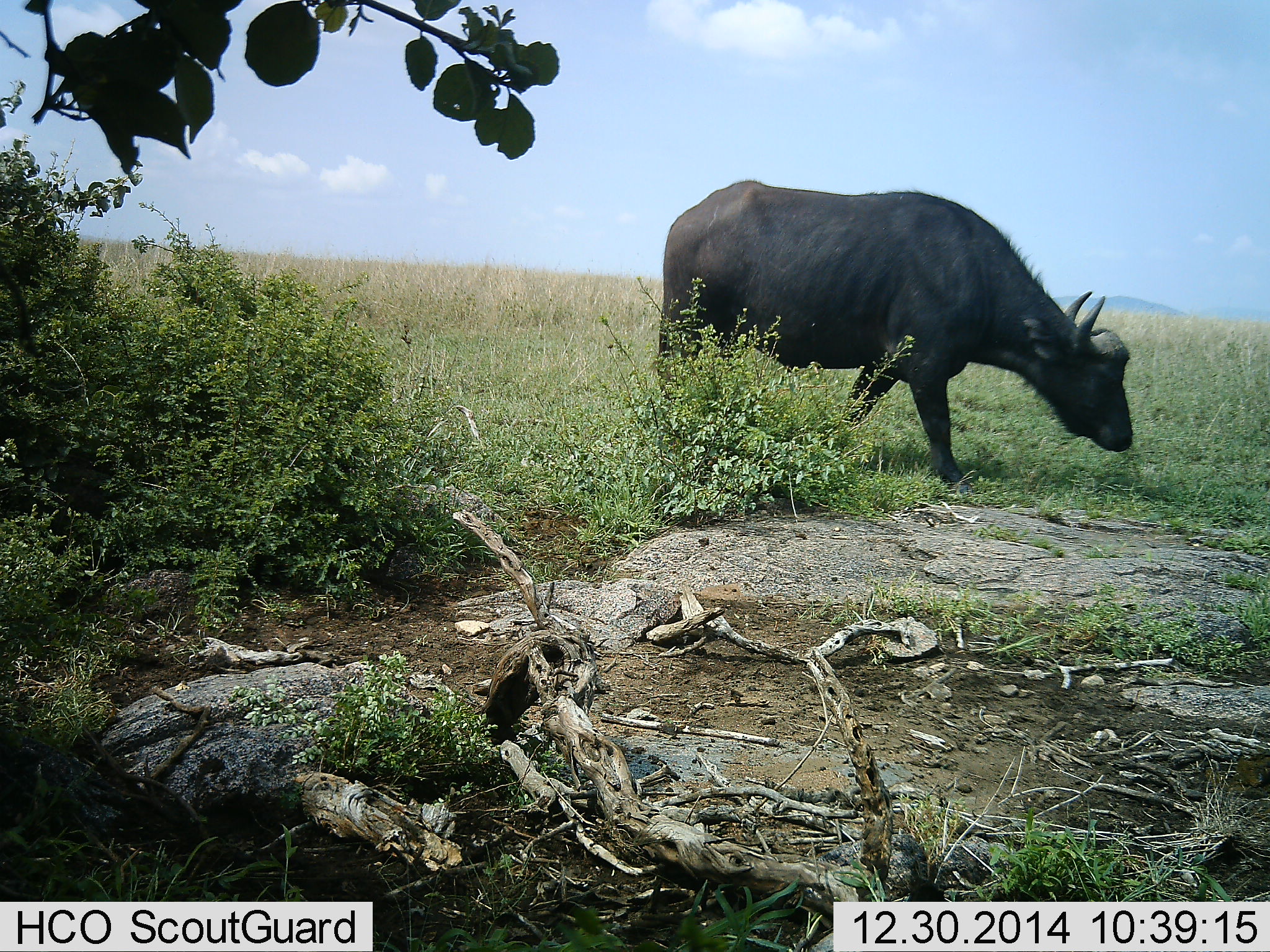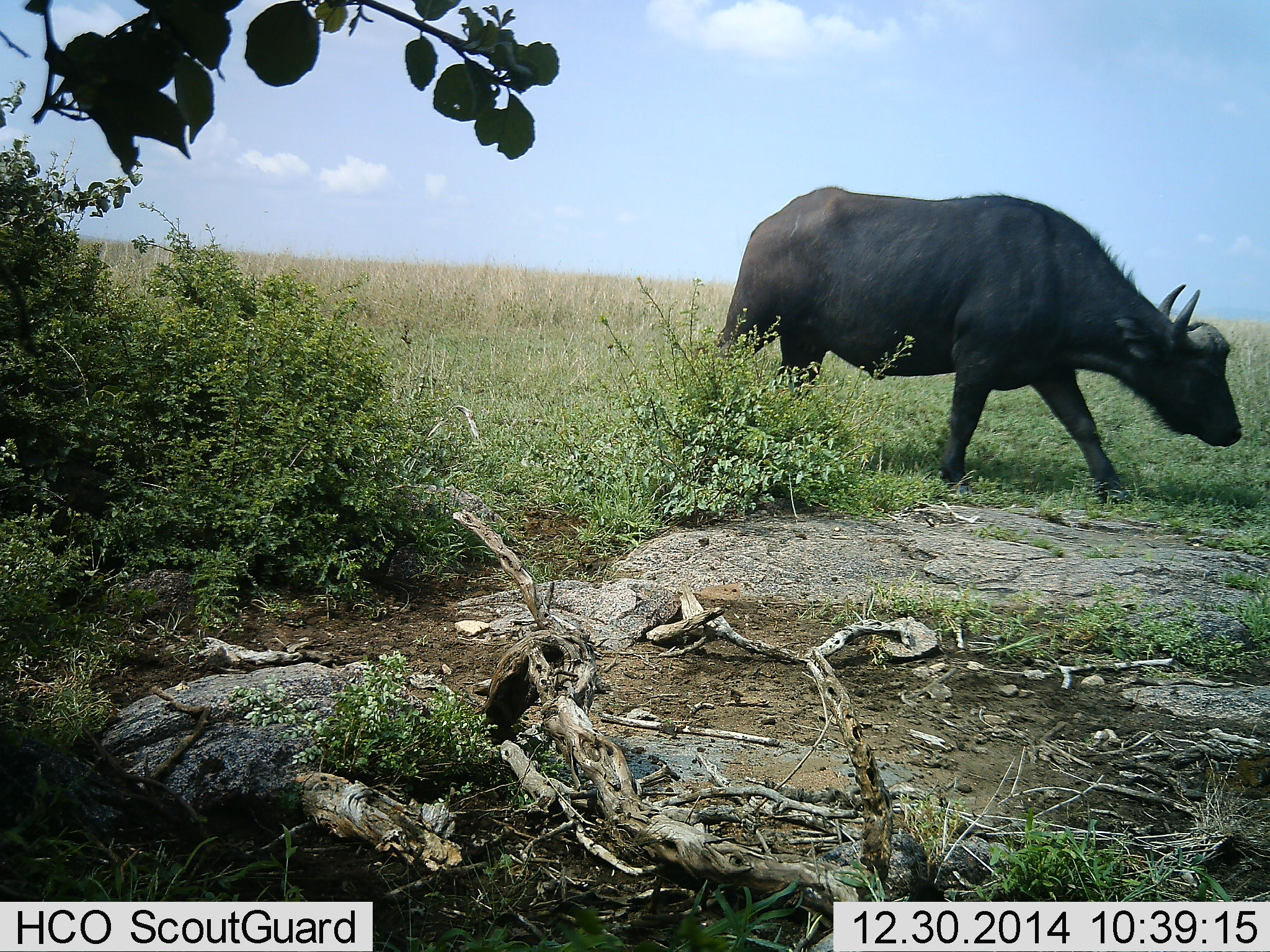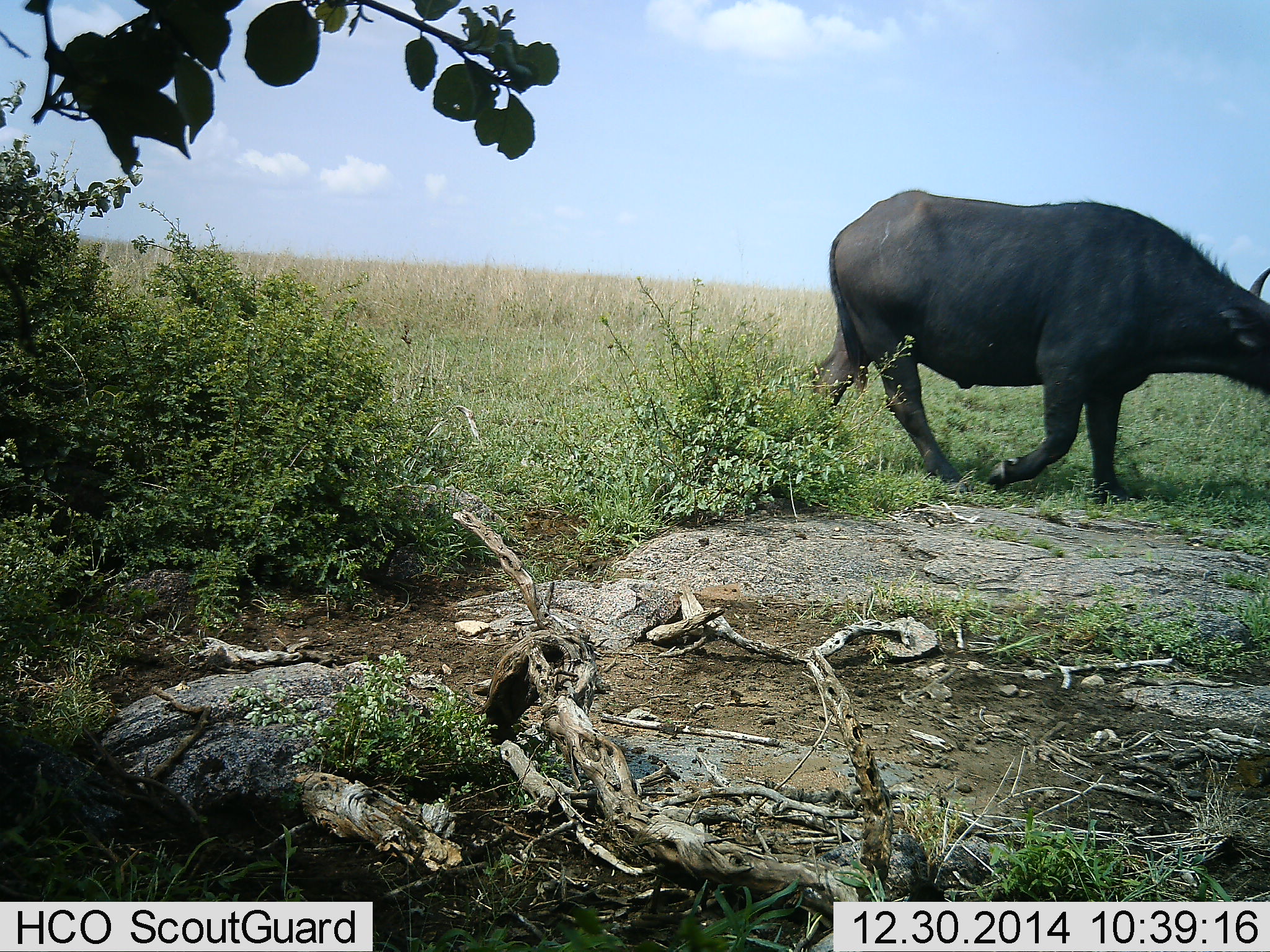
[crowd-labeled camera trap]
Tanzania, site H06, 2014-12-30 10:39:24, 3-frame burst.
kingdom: Animalia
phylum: Chordata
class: Mammalia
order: Artiodactyla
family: Bovidae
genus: Syncerus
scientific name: Syncerus caffer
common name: cape buffalo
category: buffalo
Buffalo (cape buffalo) (Syncerus caffer), count 1. Behavior (volunteer vote fractions): standing 0%, resting 0%, moving 100%, interacting 0%. Young present (vote fraction): 0%. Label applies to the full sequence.